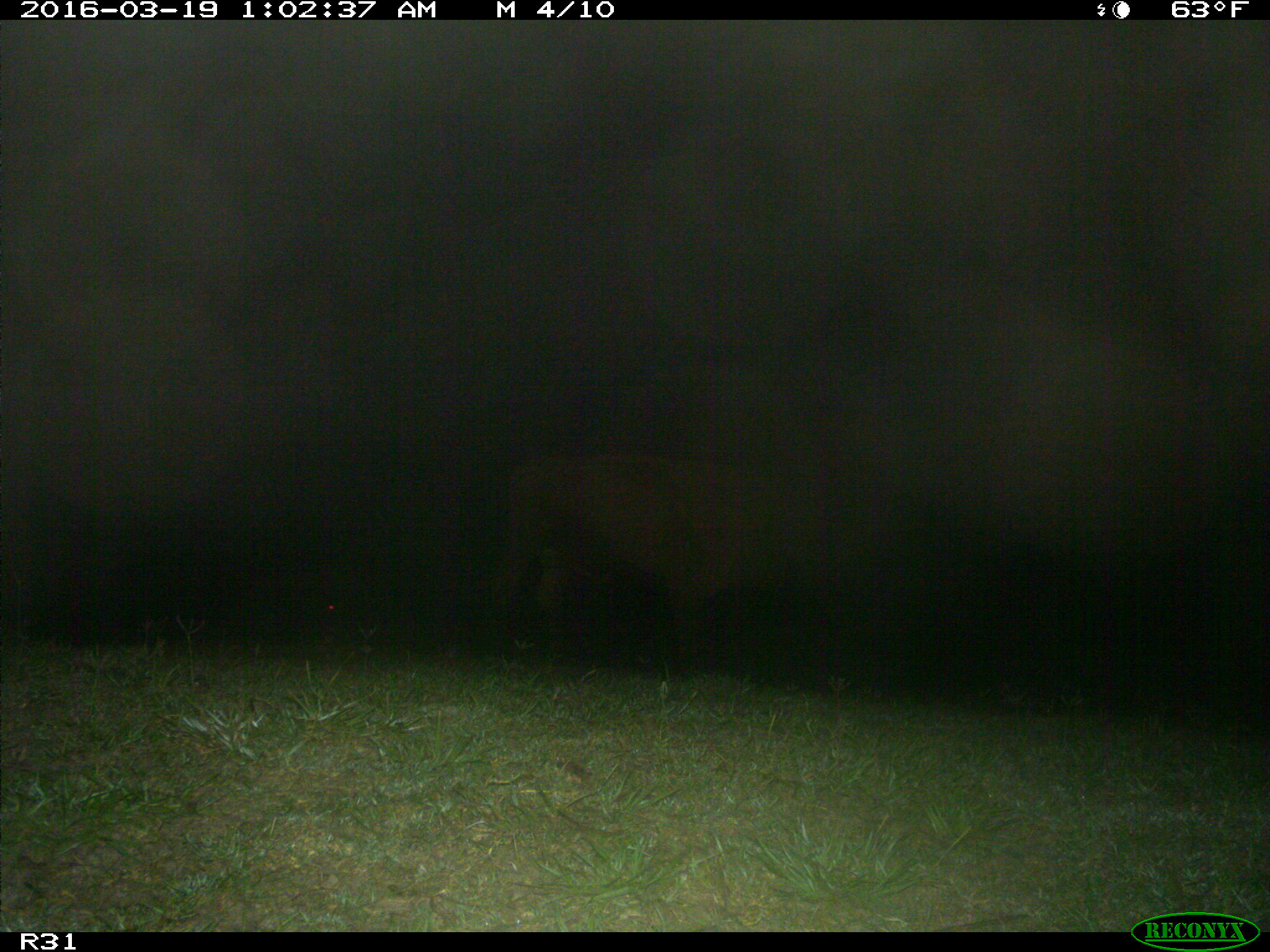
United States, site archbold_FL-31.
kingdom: Animalia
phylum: Chordata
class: Mammalia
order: Artiodactyla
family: Bovidae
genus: Bos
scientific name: Bos taurus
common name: domestic cow